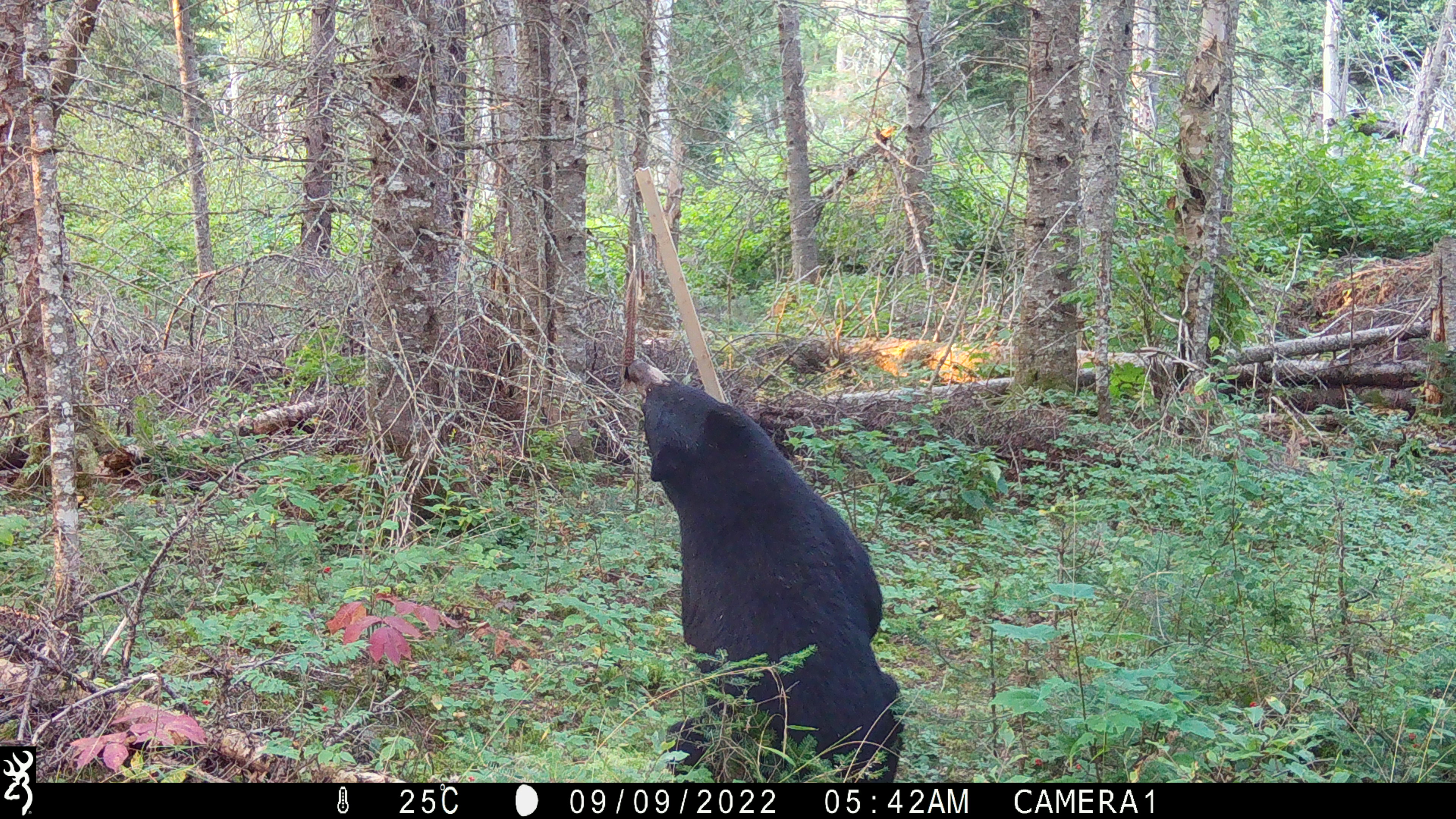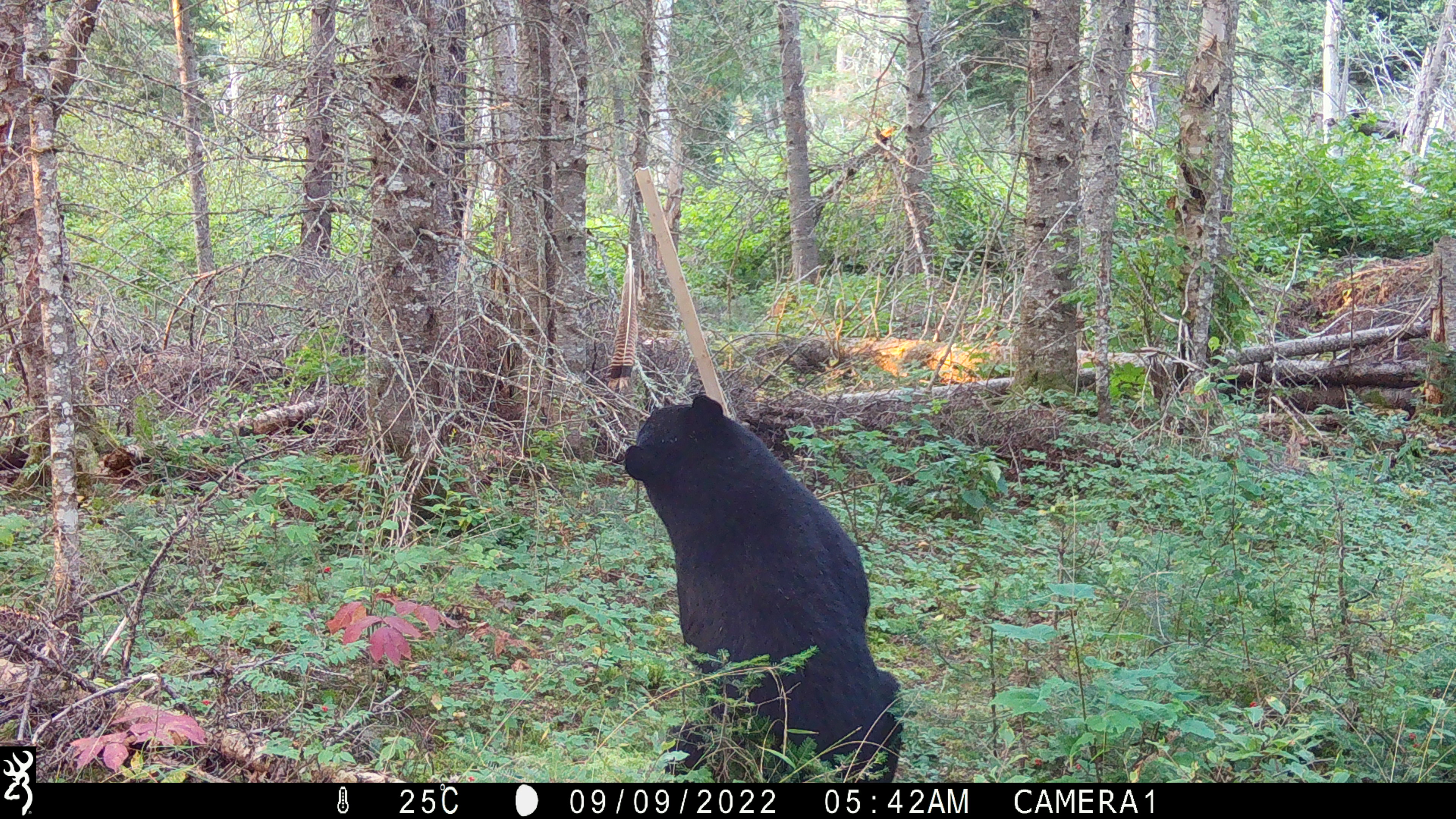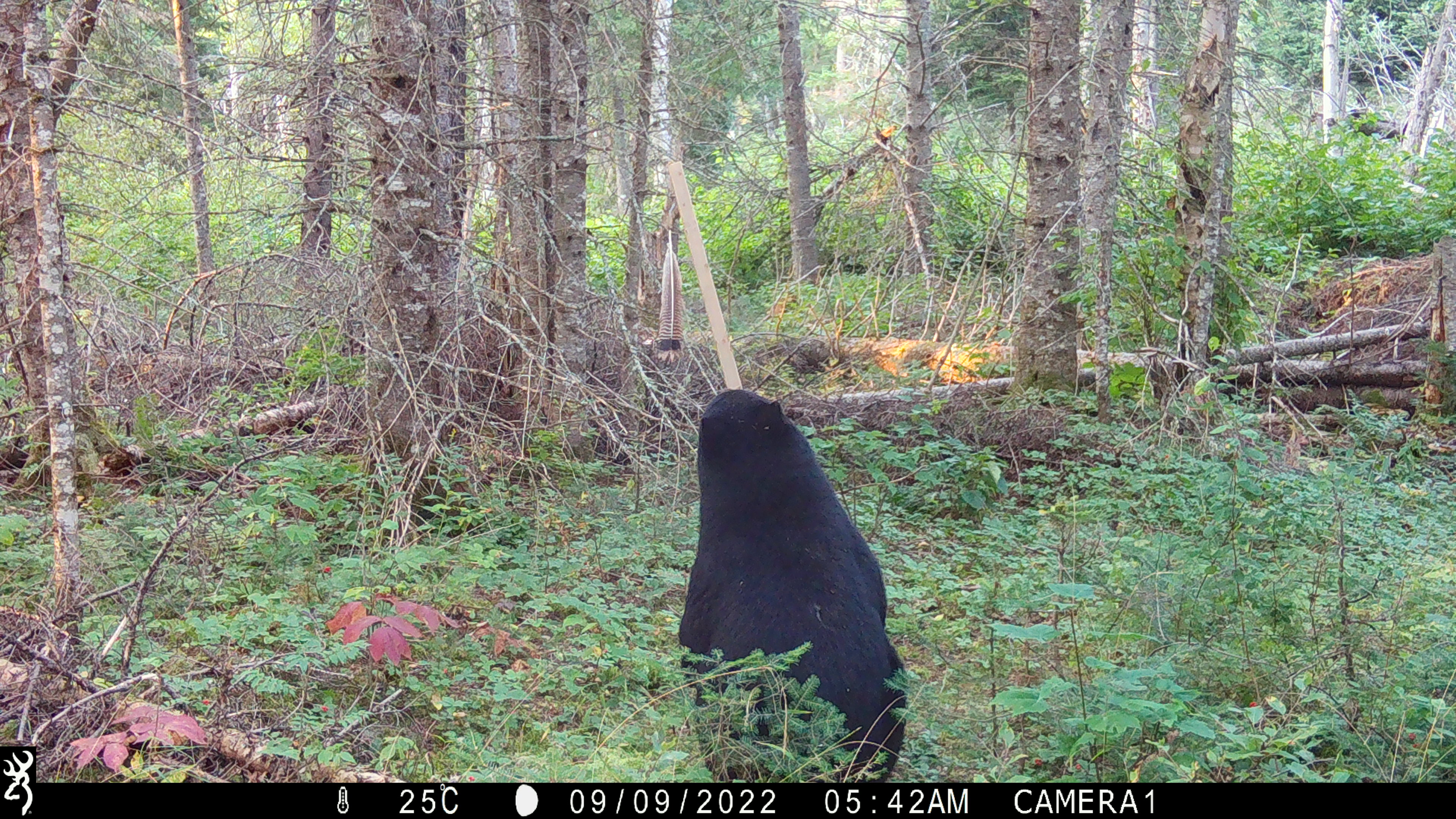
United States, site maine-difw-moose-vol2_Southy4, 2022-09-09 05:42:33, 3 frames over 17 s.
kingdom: Animalia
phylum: Chordata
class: Mammalia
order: Carnivora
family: Ursidae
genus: Ursus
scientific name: Ursus americanus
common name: black bear